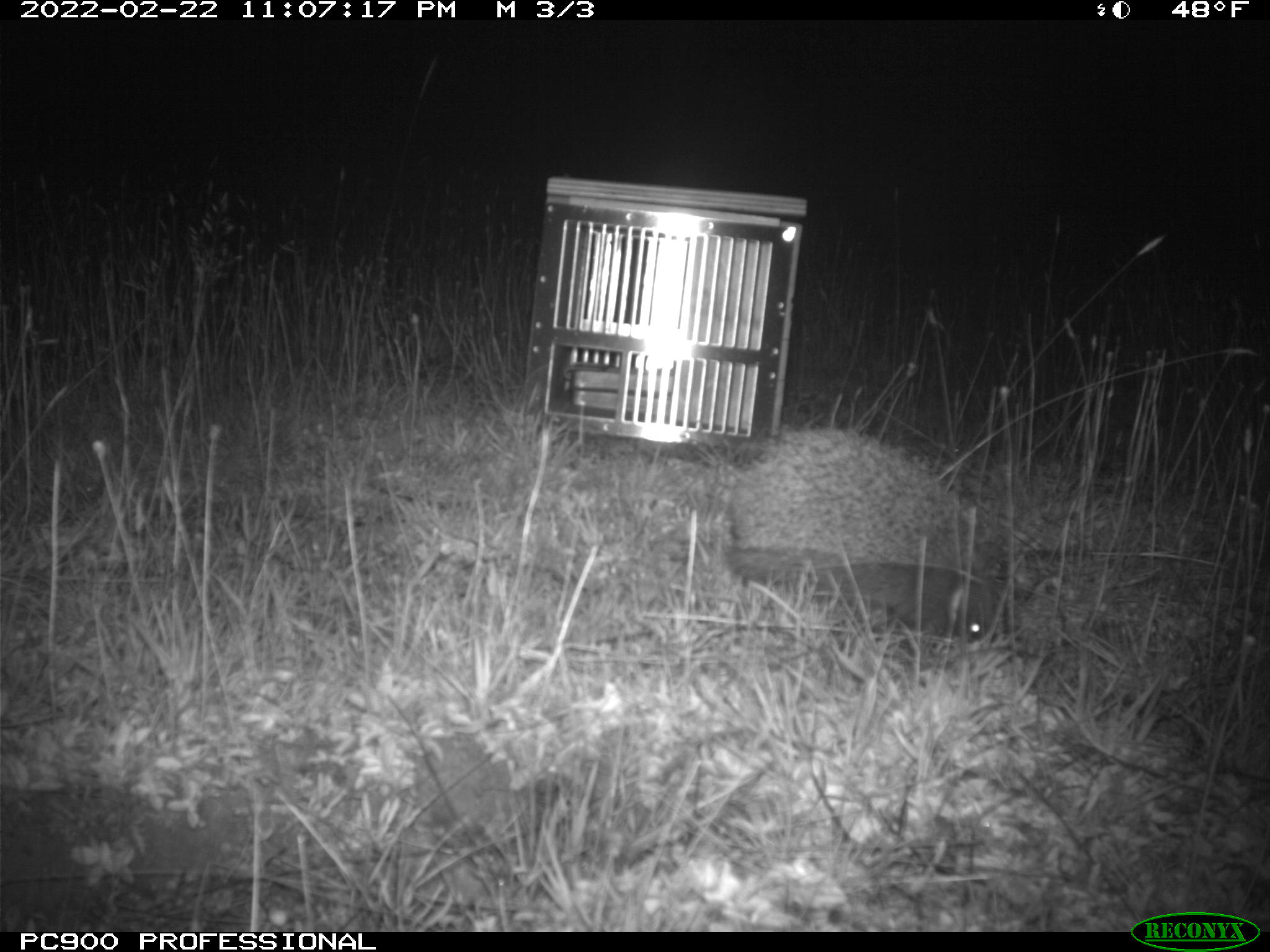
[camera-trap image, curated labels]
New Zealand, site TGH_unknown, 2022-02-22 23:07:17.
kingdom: Animalia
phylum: Chordata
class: Mammalia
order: Eulipotyphla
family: Erinaceidae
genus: Erinaceus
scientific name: Erinaceus europaeus europaeus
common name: european hedgehog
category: hedgehog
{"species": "hedgehog (european hedgehog) (Erinaceus europaeus europaeus)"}